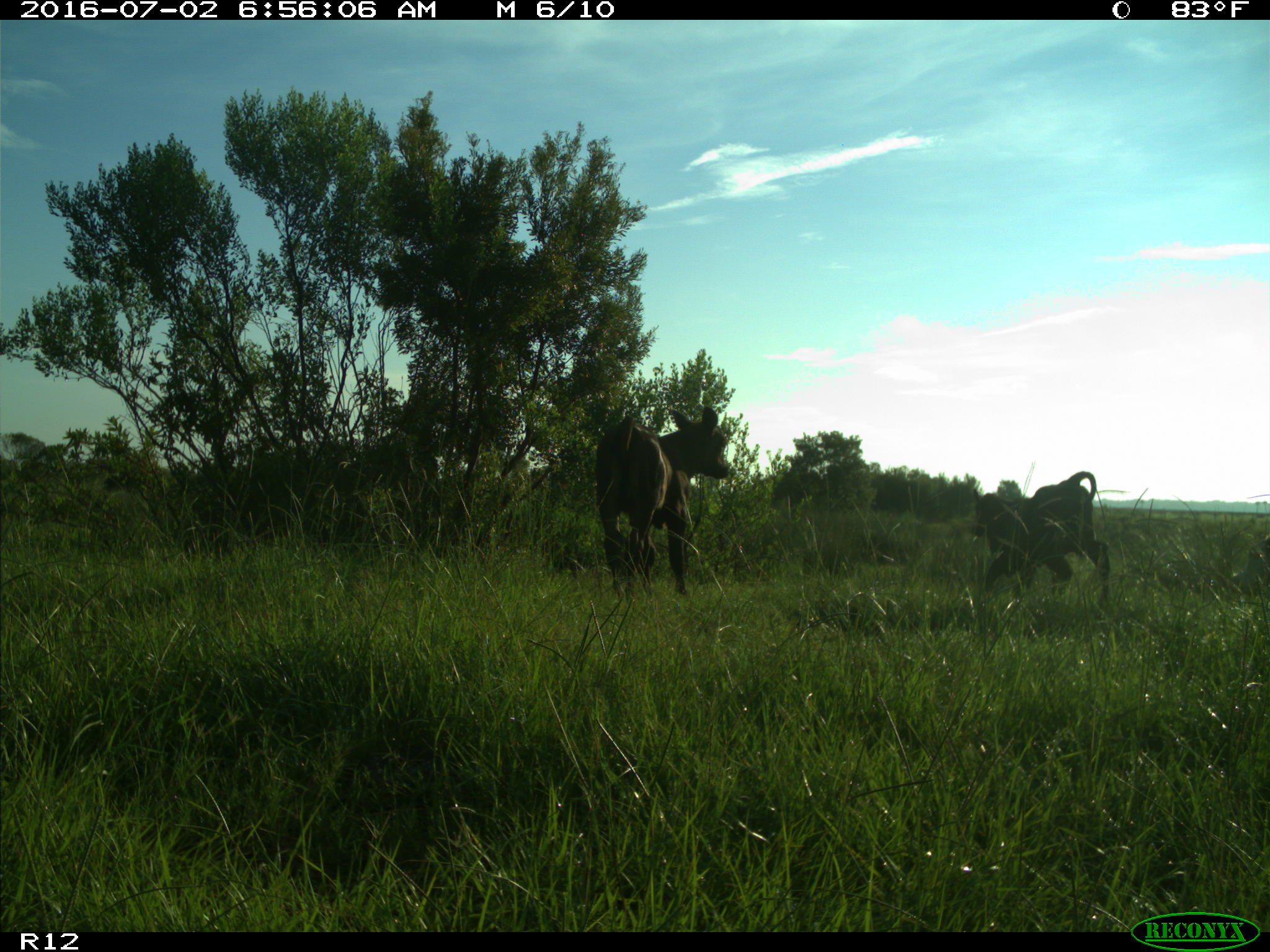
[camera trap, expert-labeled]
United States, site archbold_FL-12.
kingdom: Animalia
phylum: Chordata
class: Mammalia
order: Artiodactyla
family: Bovidae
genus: Bos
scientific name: Bos taurus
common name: domestic cow